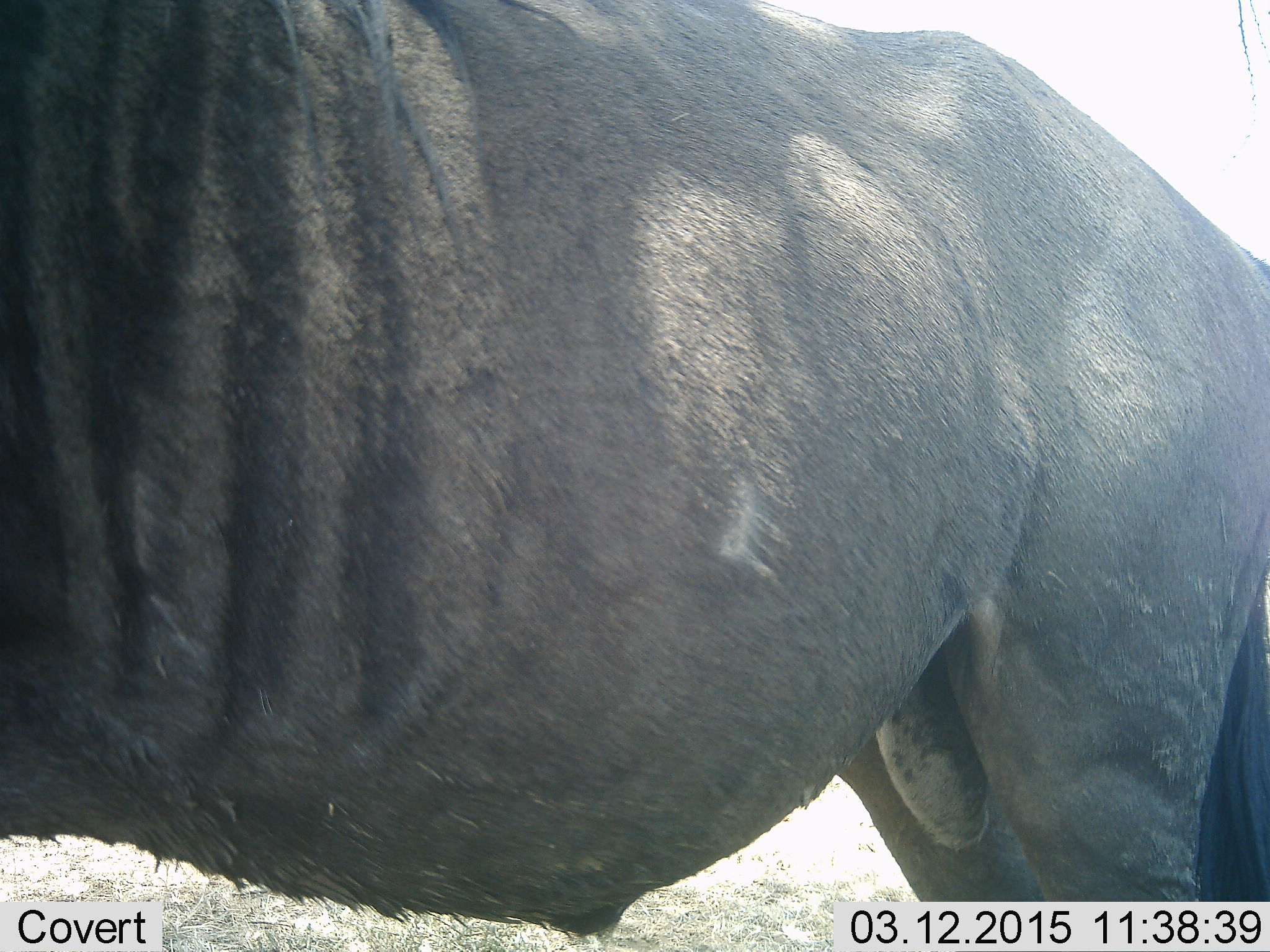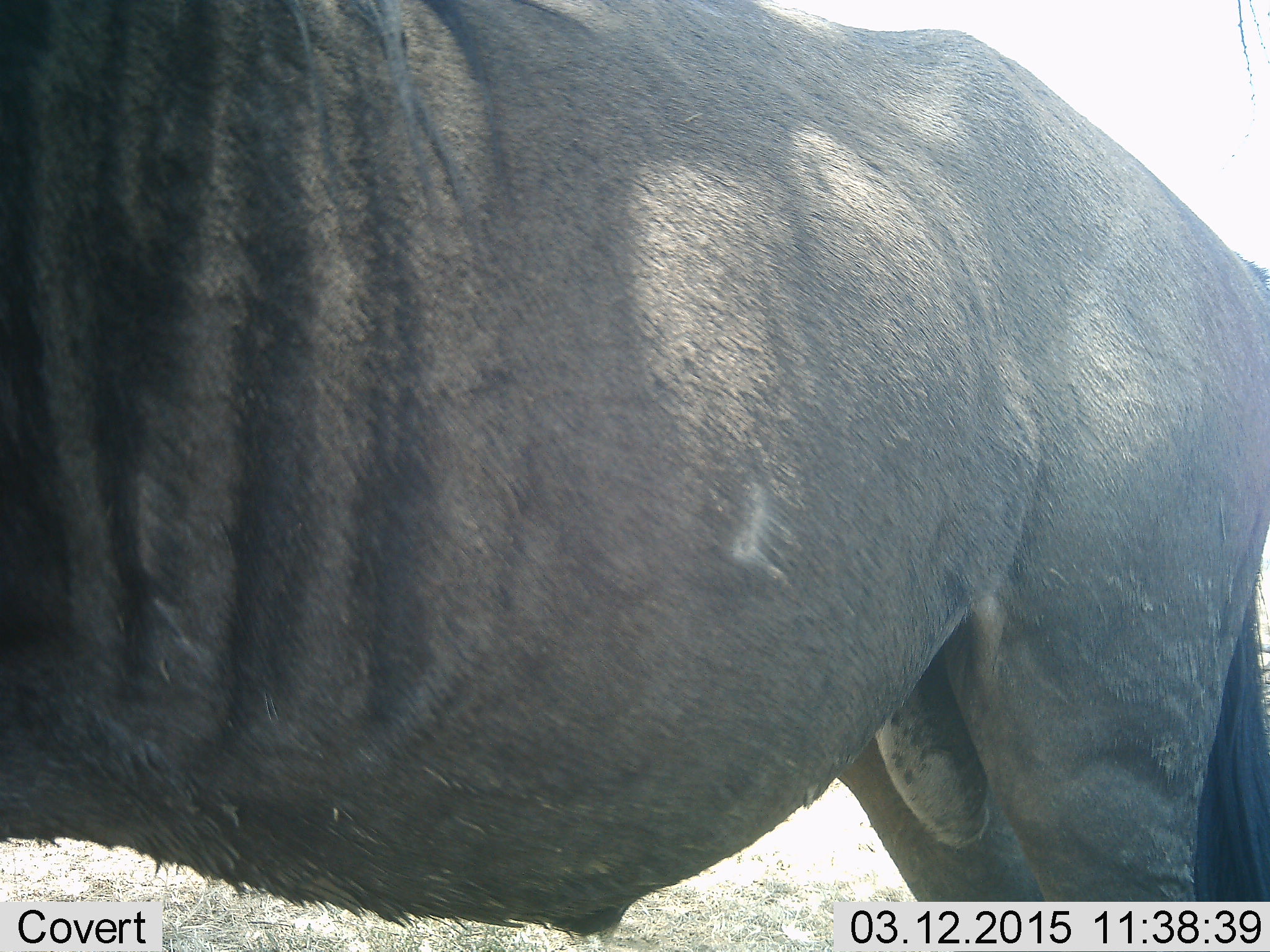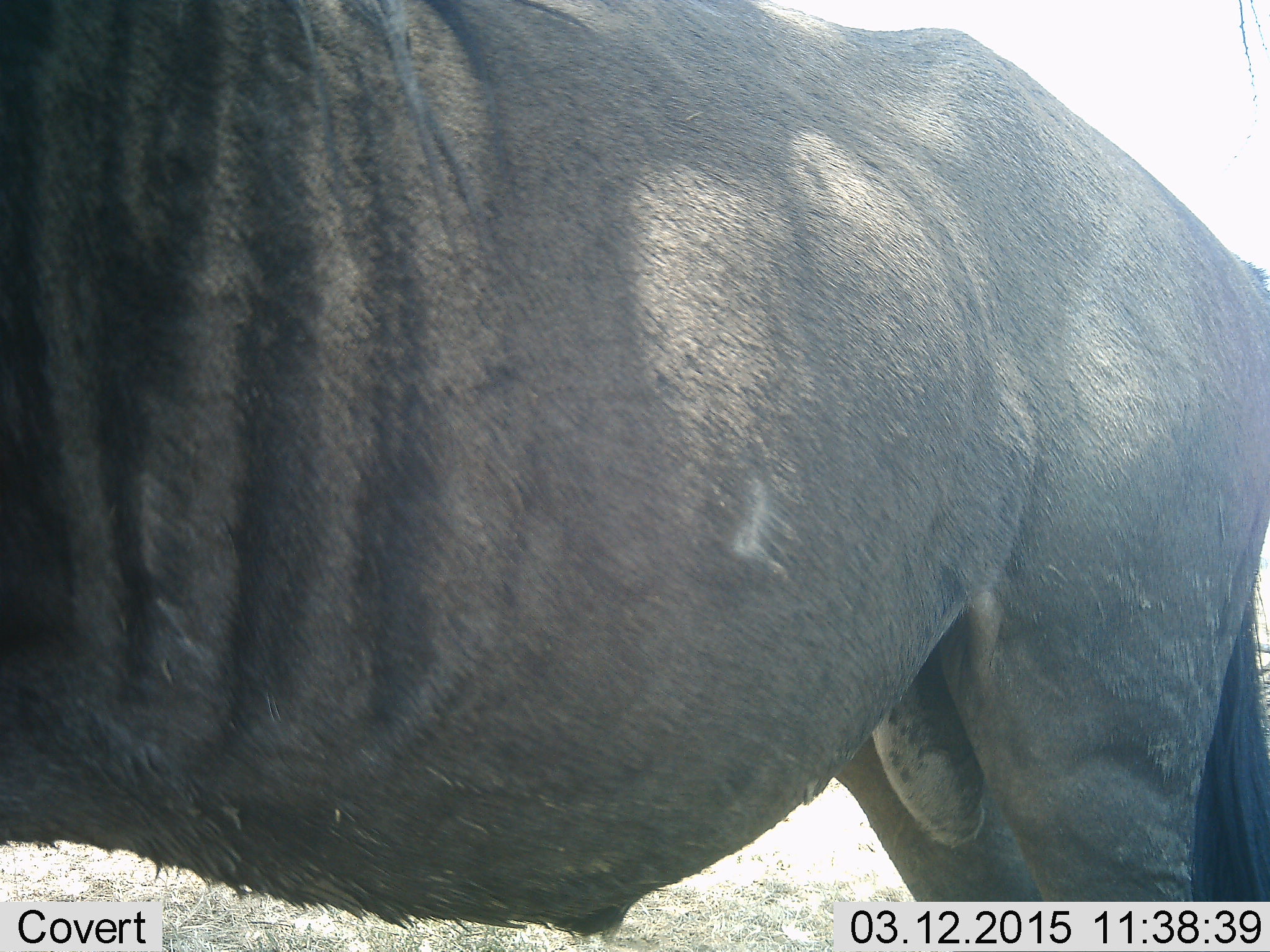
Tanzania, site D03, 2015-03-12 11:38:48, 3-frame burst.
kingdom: Animalia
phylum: Chordata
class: Mammalia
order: Artiodactyla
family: Bovidae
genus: Connochaetes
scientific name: Connochaetes taurinus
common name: blue wildebeest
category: wildebeest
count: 1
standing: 90%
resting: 0%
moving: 10%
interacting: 0%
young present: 0%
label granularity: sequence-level